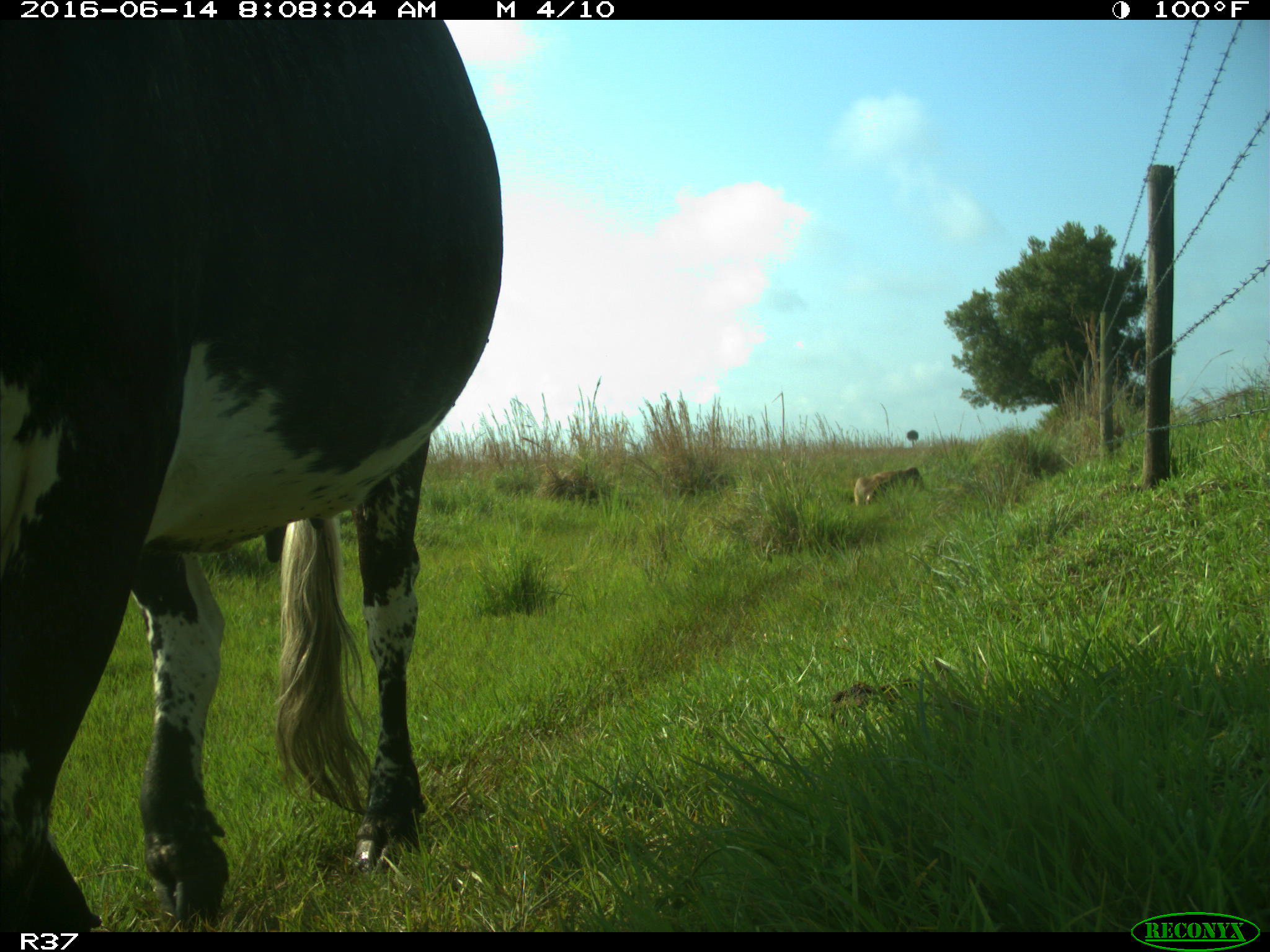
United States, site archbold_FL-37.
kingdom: Animalia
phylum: Chordata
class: Mammalia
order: Artiodactyla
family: Bovidae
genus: Bos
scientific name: Bos taurus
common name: domestic cow